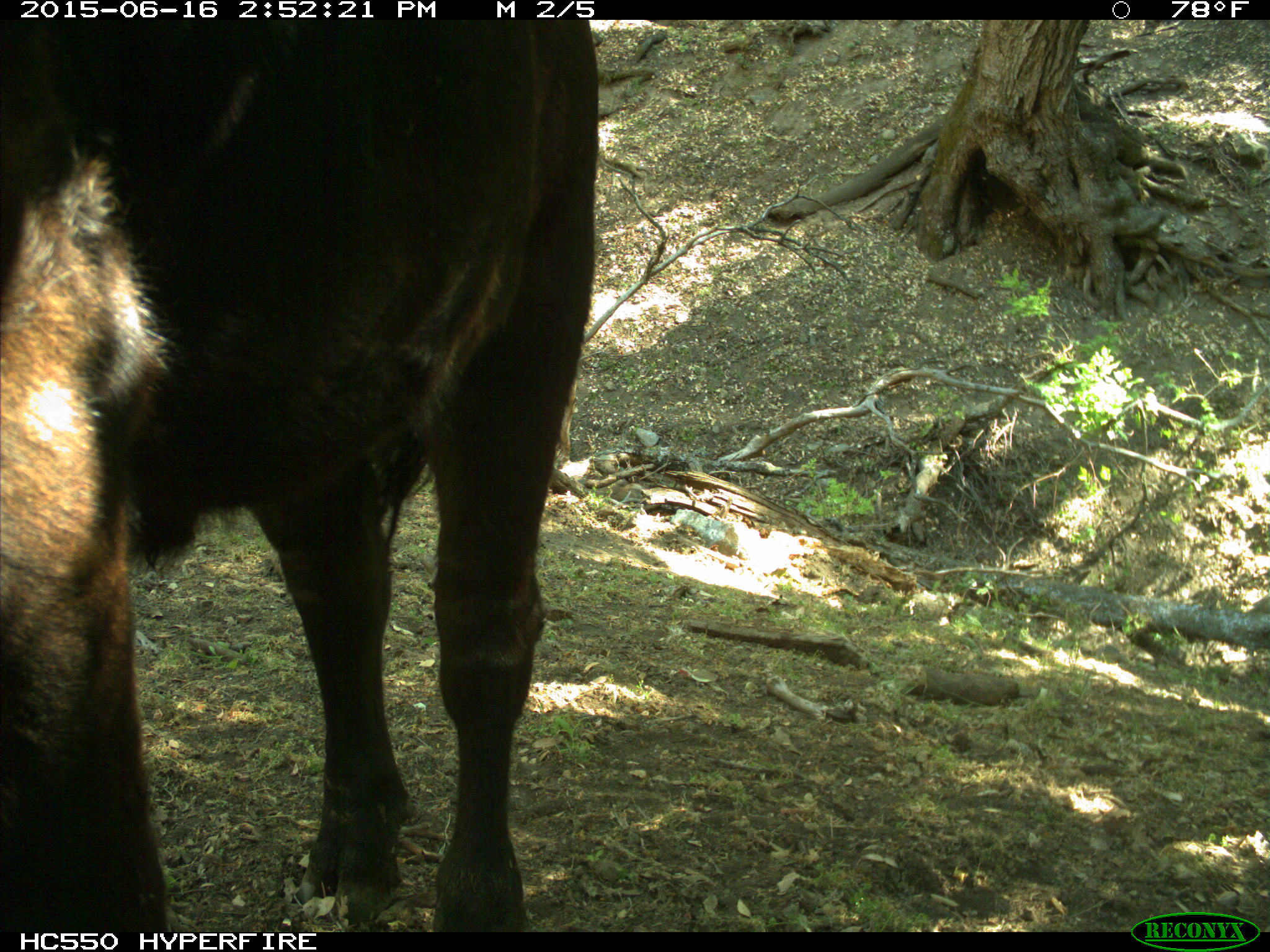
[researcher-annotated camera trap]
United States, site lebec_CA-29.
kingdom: Animalia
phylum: Chordata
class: Mammalia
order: Artiodactyla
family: Bovidae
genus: Bos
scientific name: Bos taurus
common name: domestic cow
Bos taurus (domestic cow).